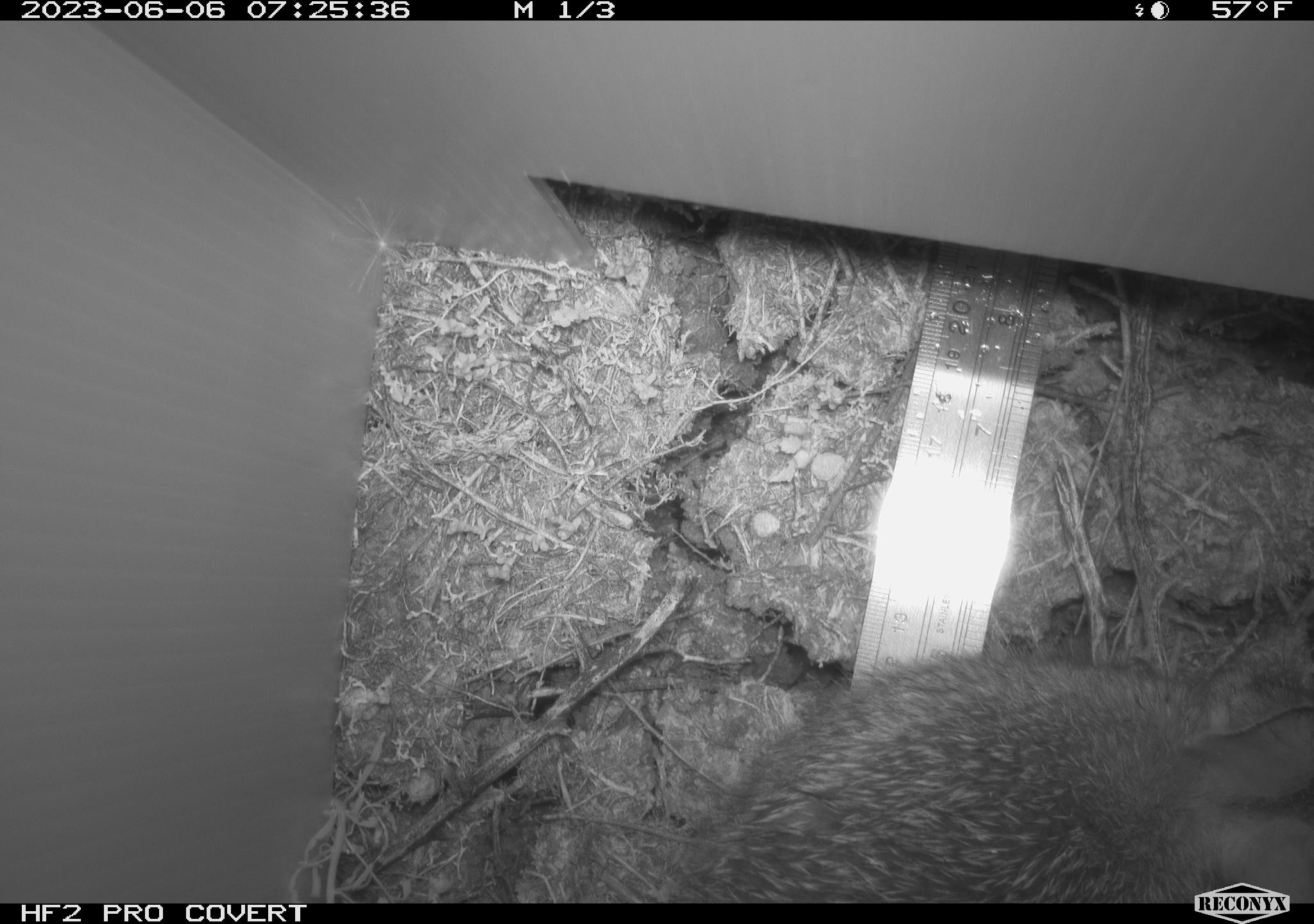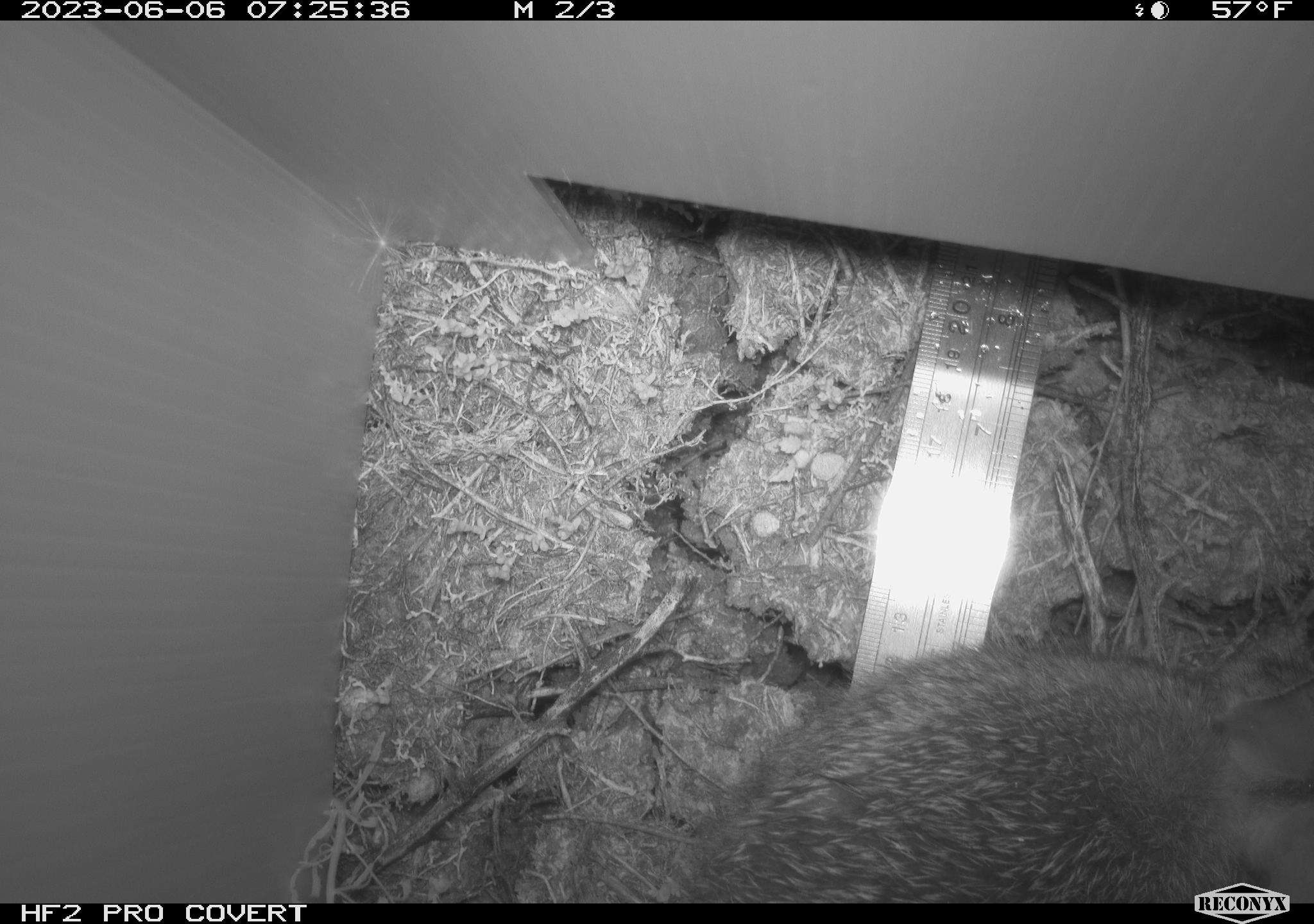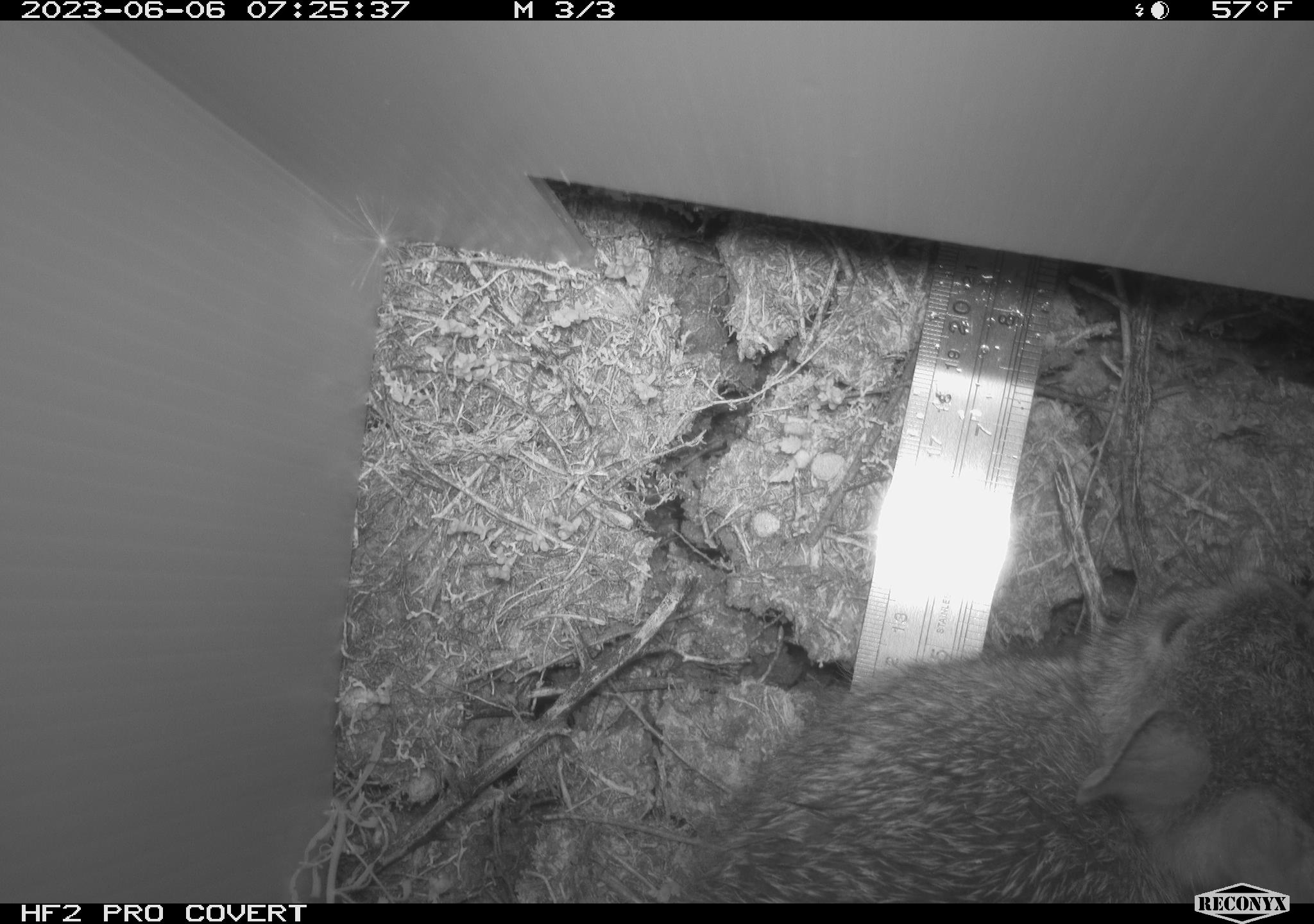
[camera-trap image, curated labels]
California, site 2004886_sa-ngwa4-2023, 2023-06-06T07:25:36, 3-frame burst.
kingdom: Animalia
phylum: Chordata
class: Mammalia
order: Lagomorpha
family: Leporidae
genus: Sylvilagus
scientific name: Sylvilagus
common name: cottontail rabbits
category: sylvilagus species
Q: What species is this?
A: Sylvilagus species (cottontail rabbits) (Sylvilagus).